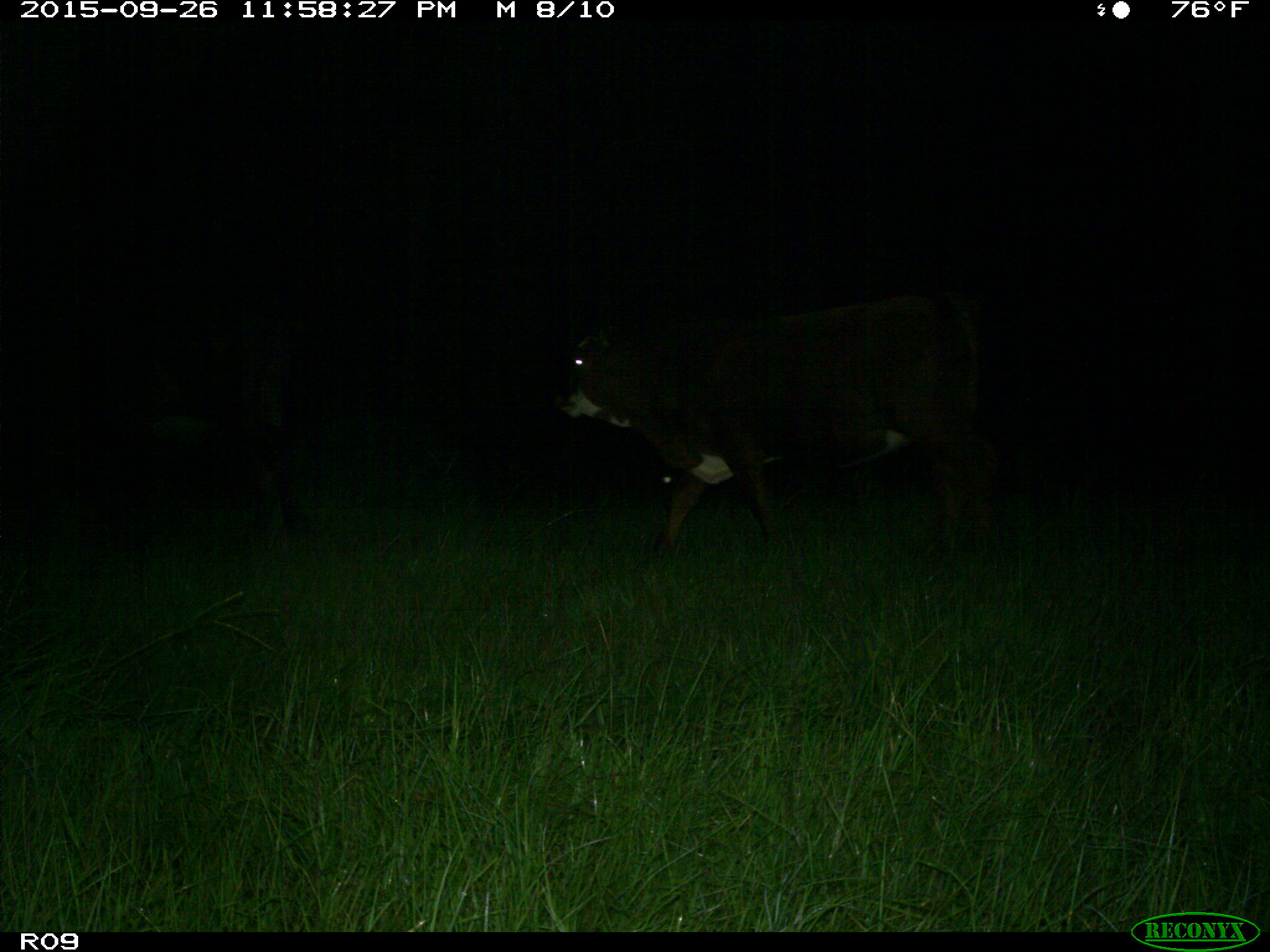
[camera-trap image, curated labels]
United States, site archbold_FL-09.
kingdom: Animalia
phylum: Chordata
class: Mammalia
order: Artiodactyla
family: Bovidae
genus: Bos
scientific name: Bos taurus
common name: domestic cow